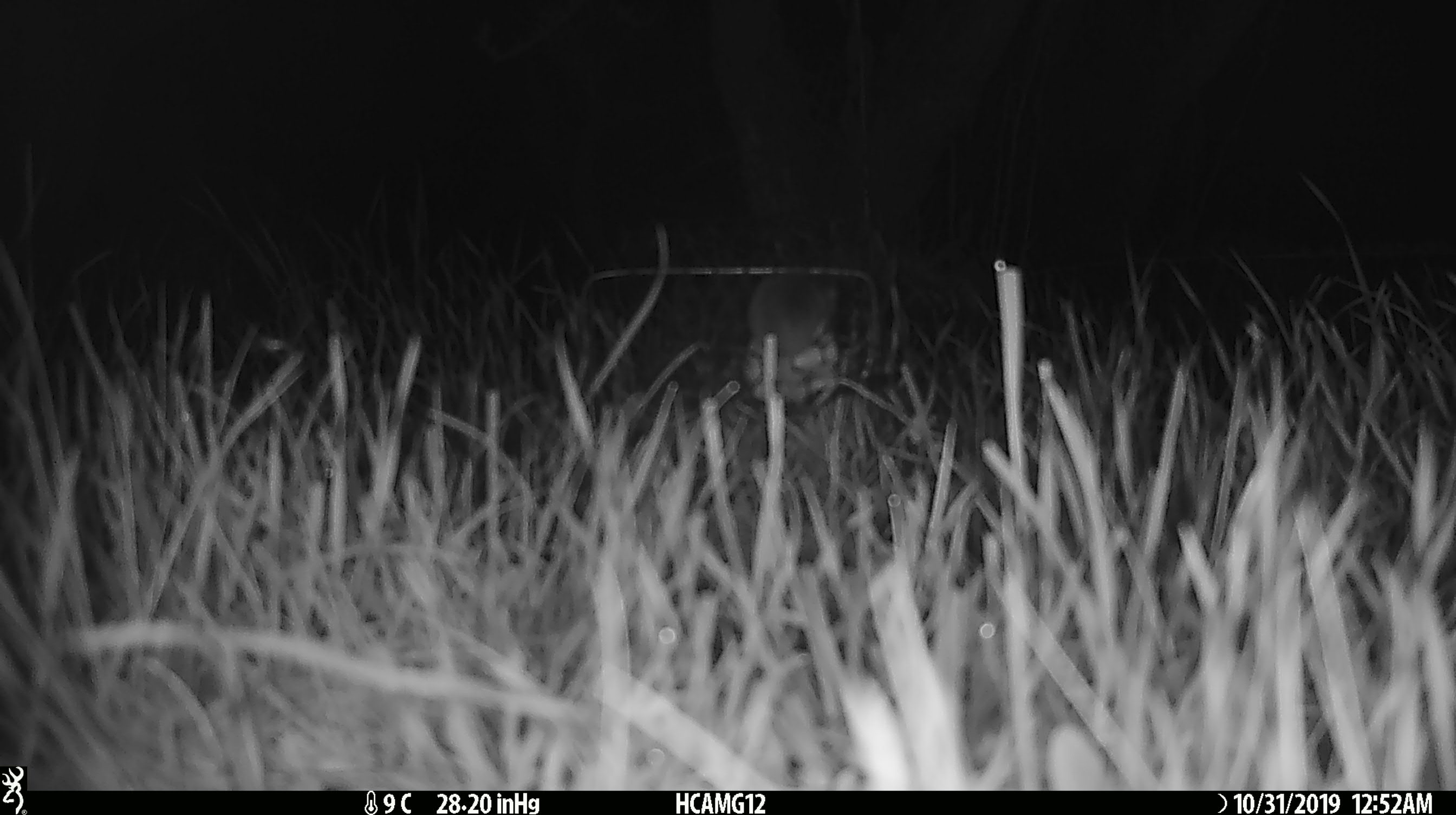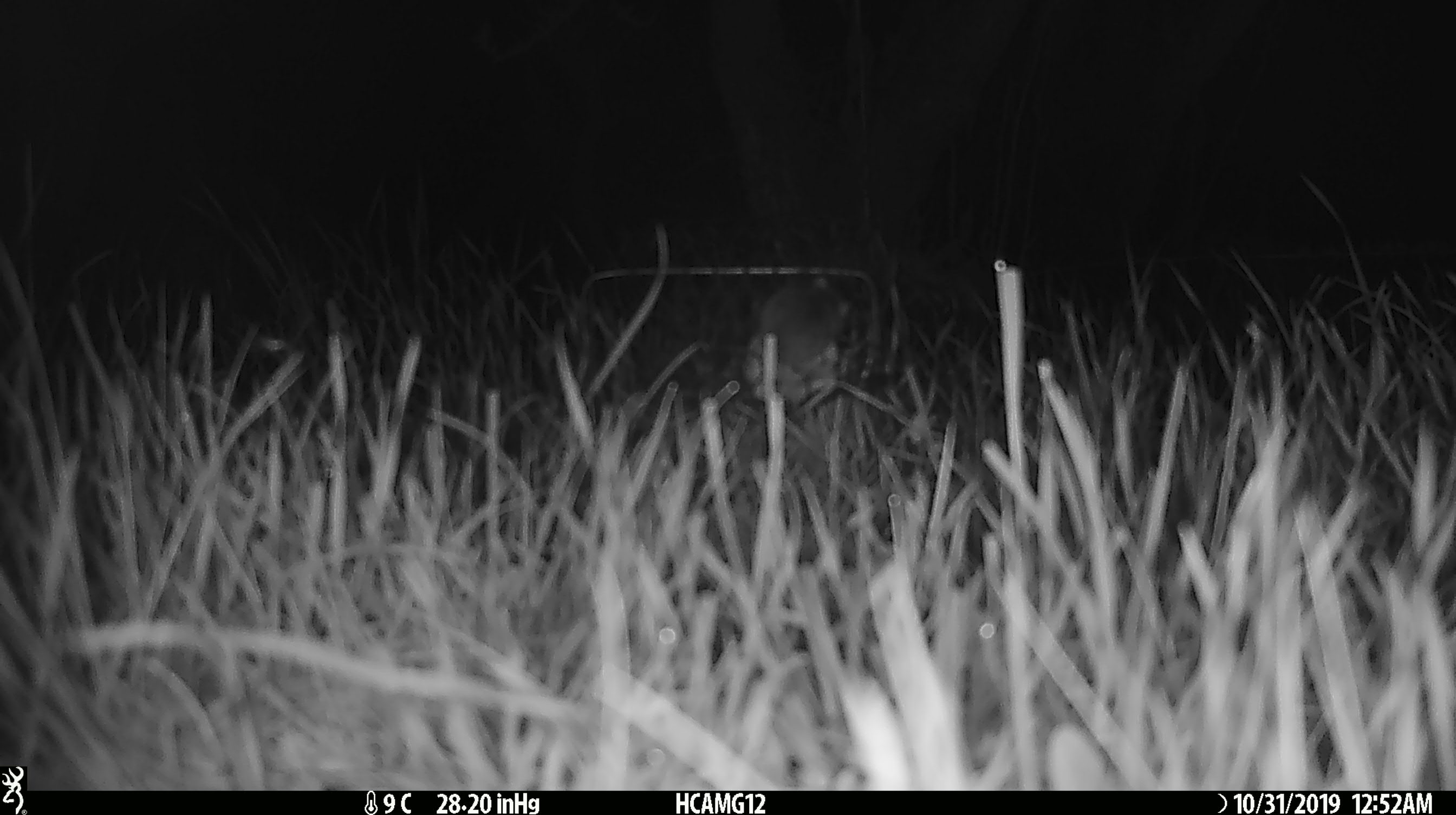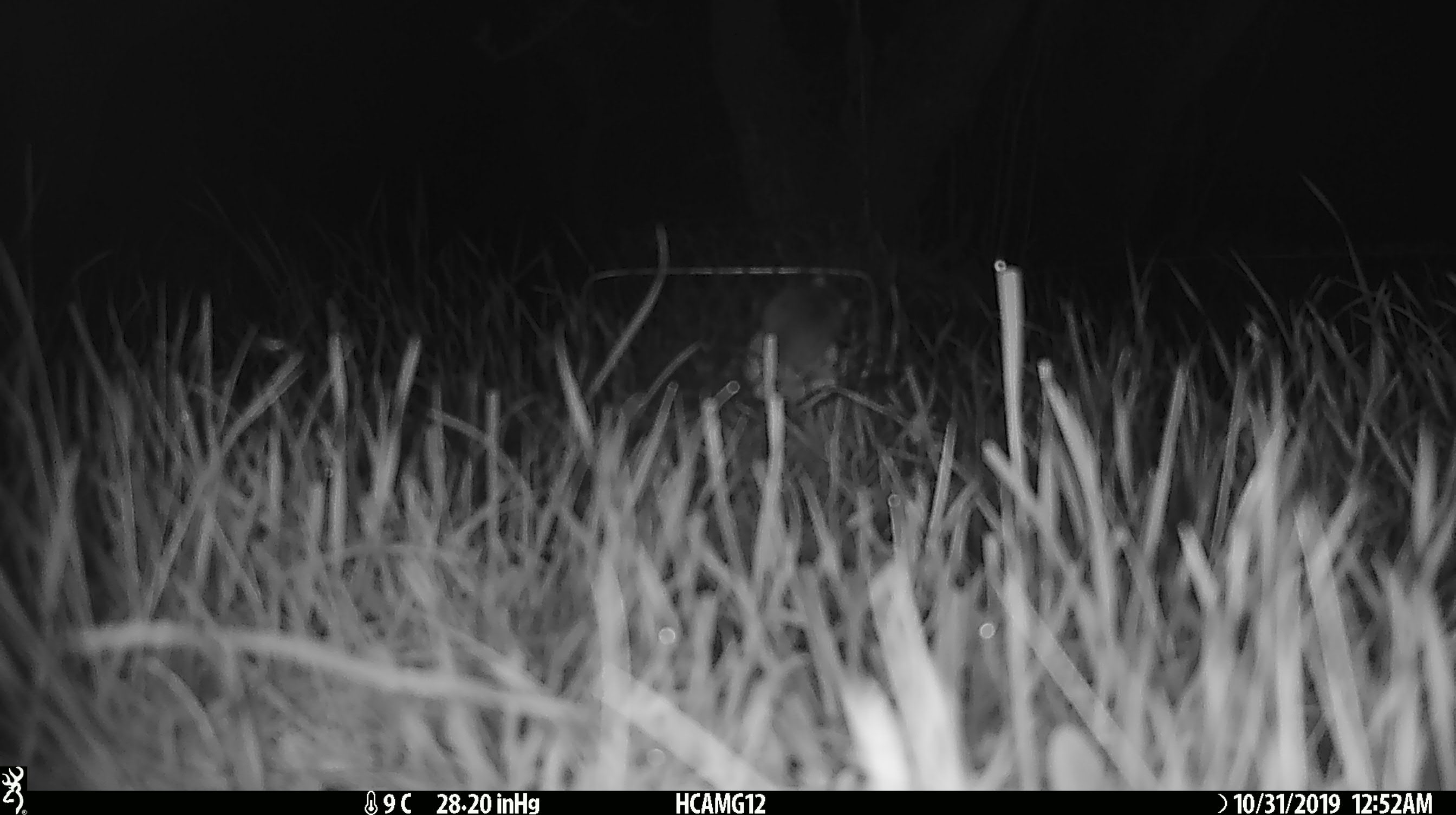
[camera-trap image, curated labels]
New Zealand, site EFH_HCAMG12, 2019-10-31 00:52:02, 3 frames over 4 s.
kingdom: Animalia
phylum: Chordata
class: Mammalia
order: Rodentia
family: Muridae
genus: Mus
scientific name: Mus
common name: mouse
Mouse (Mus).